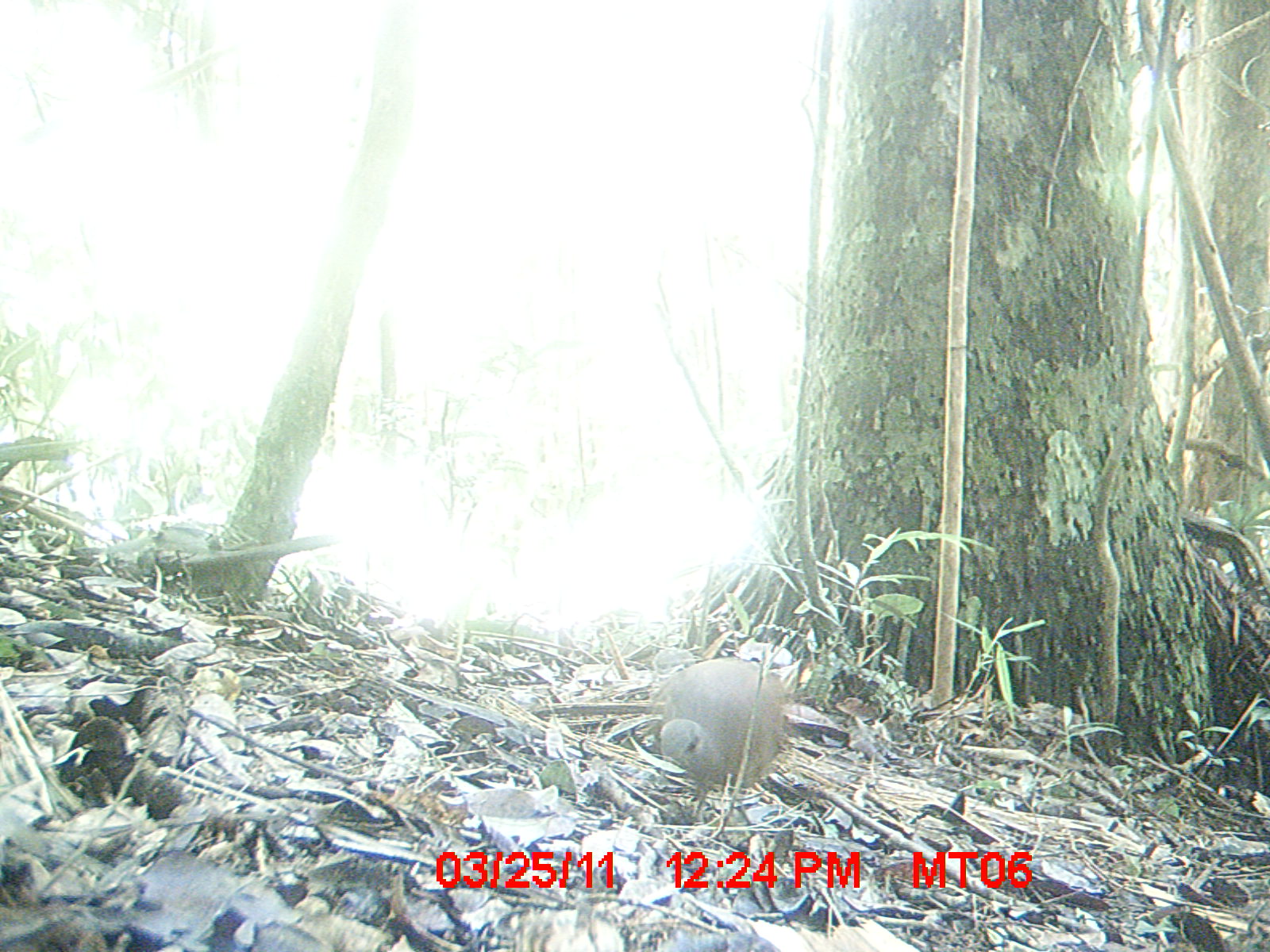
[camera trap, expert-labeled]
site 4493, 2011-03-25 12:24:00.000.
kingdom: Animalia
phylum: Chordata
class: Aves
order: Columbiformes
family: Columbidae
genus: Streptopelia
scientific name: Streptopelia picturata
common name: malagasy turtle dove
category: nesoenas picturata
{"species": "nesoenas picturata (malagasy turtle dove) (Streptopelia picturata)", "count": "1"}